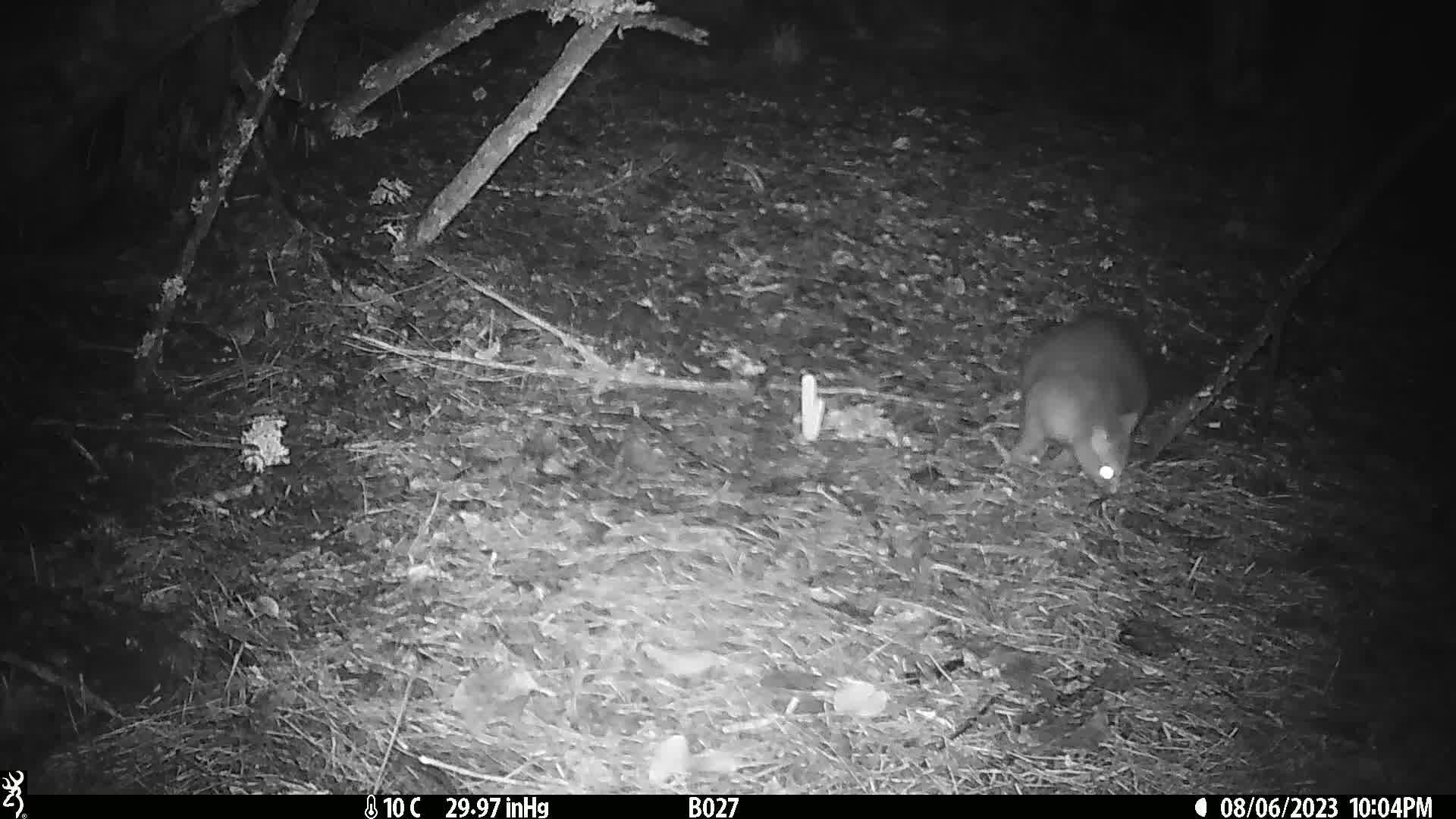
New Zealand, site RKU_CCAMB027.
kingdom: Animalia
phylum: Chordata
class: Mammalia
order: Diprotodontia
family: Phalangeridae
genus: Trichosurus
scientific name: Trichosurus vulpecula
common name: common brushtail possum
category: possum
Possum (common brushtail possum) (Trichosurus vulpecula).